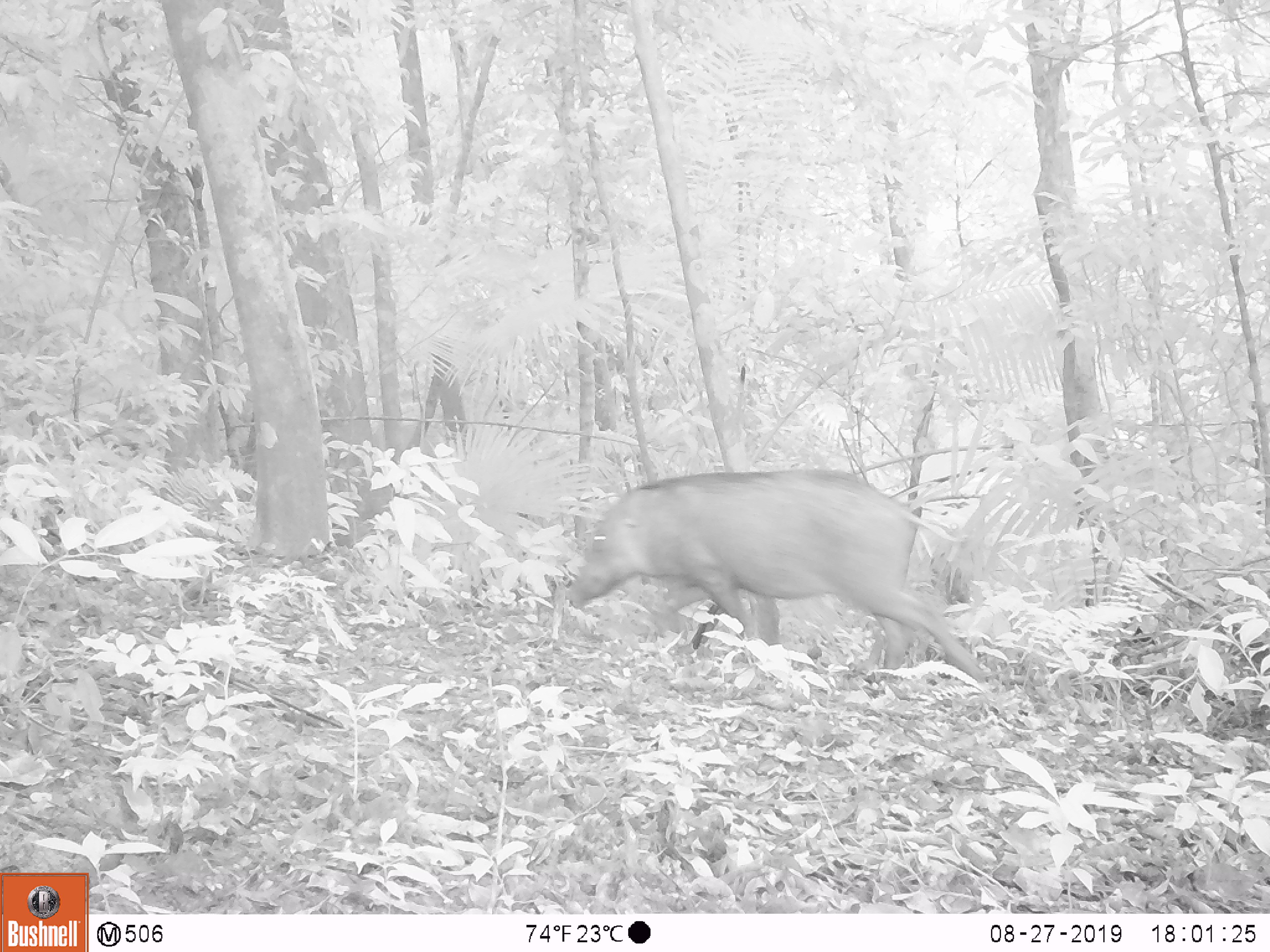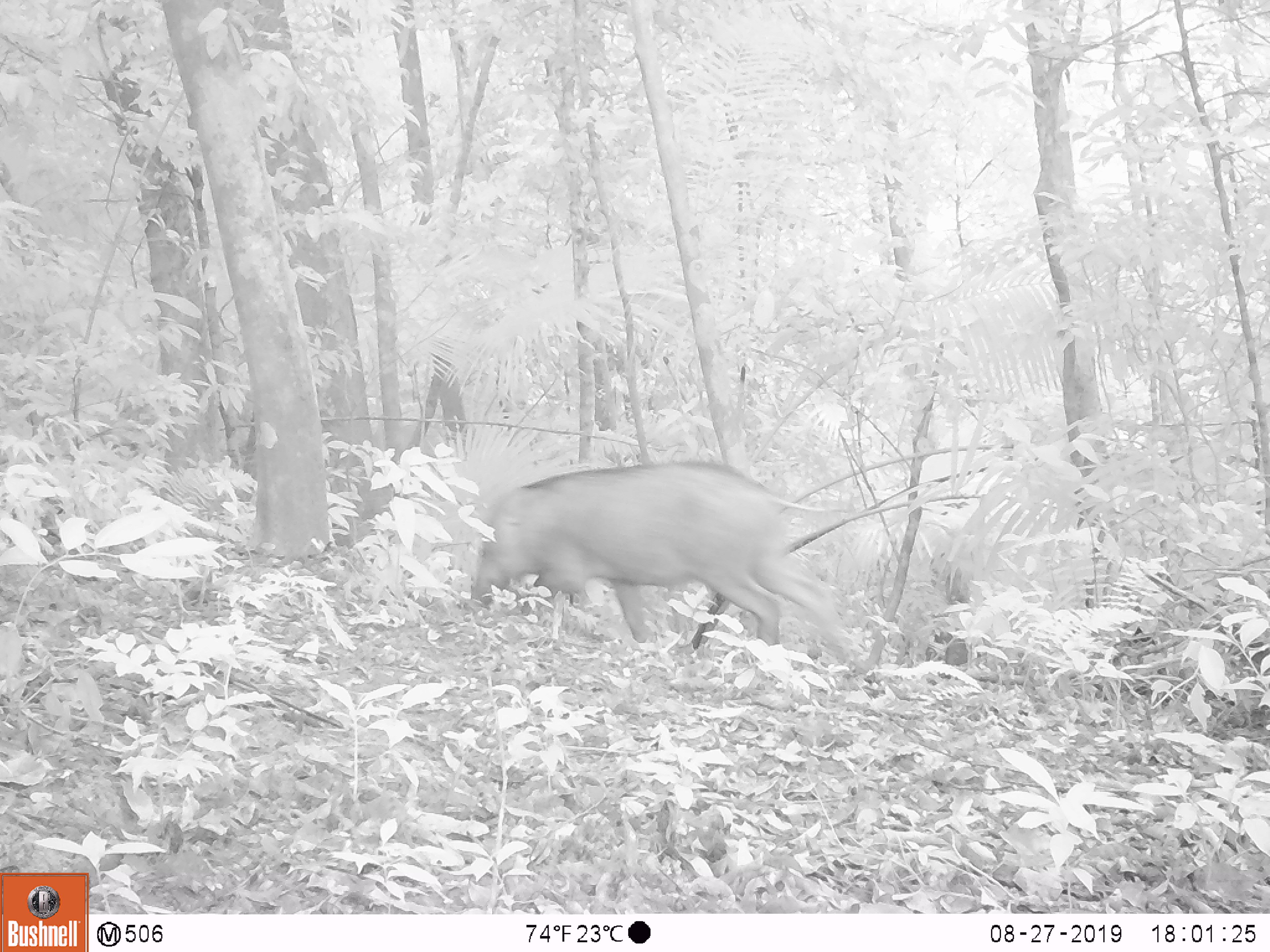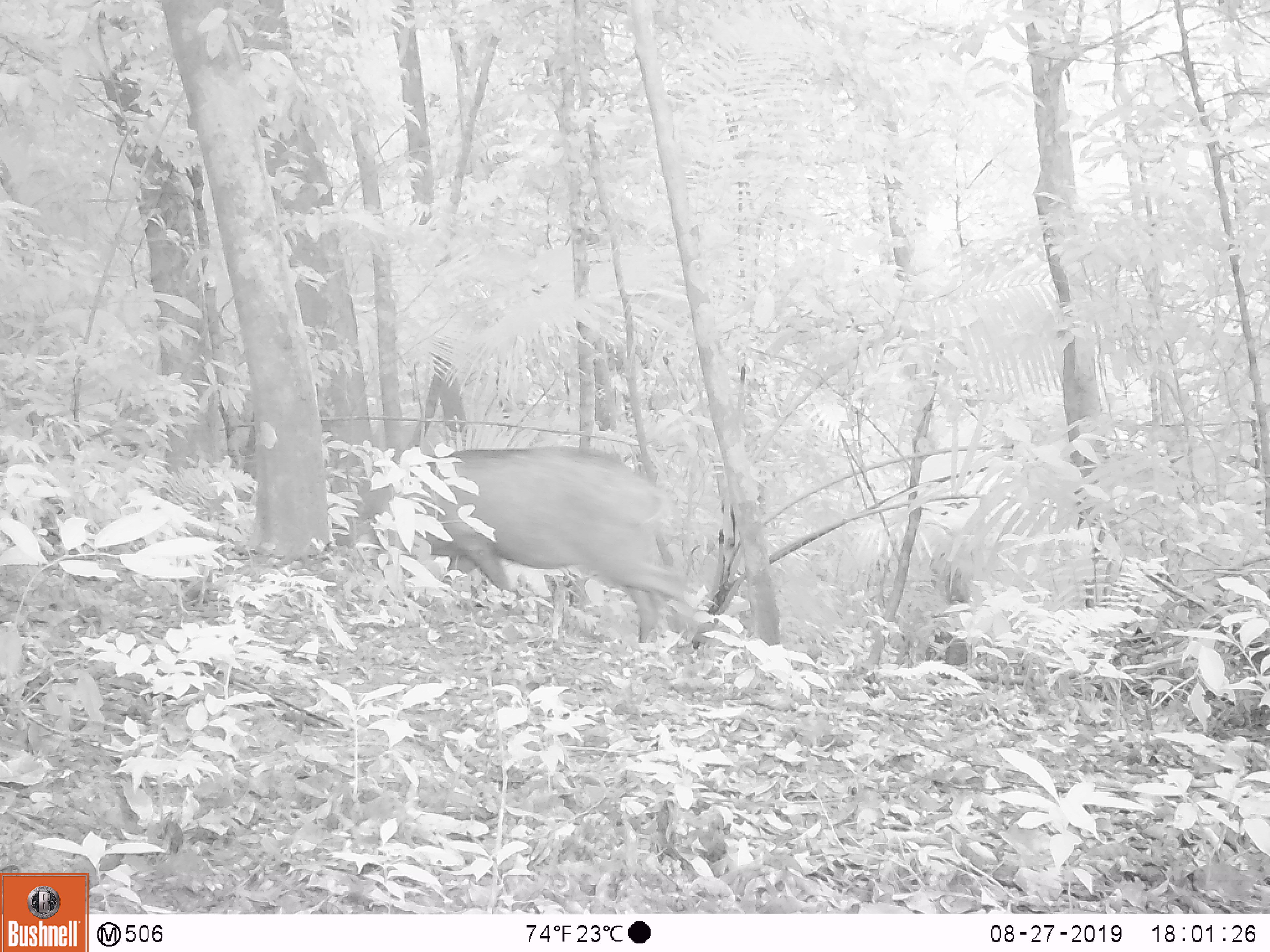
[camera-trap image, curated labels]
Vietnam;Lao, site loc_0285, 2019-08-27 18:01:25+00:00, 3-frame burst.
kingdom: Animalia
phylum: Chordata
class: Mammalia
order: Artiodactyla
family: Suidae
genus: Sus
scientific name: Sus scrofa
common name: eurasian wild pig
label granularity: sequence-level